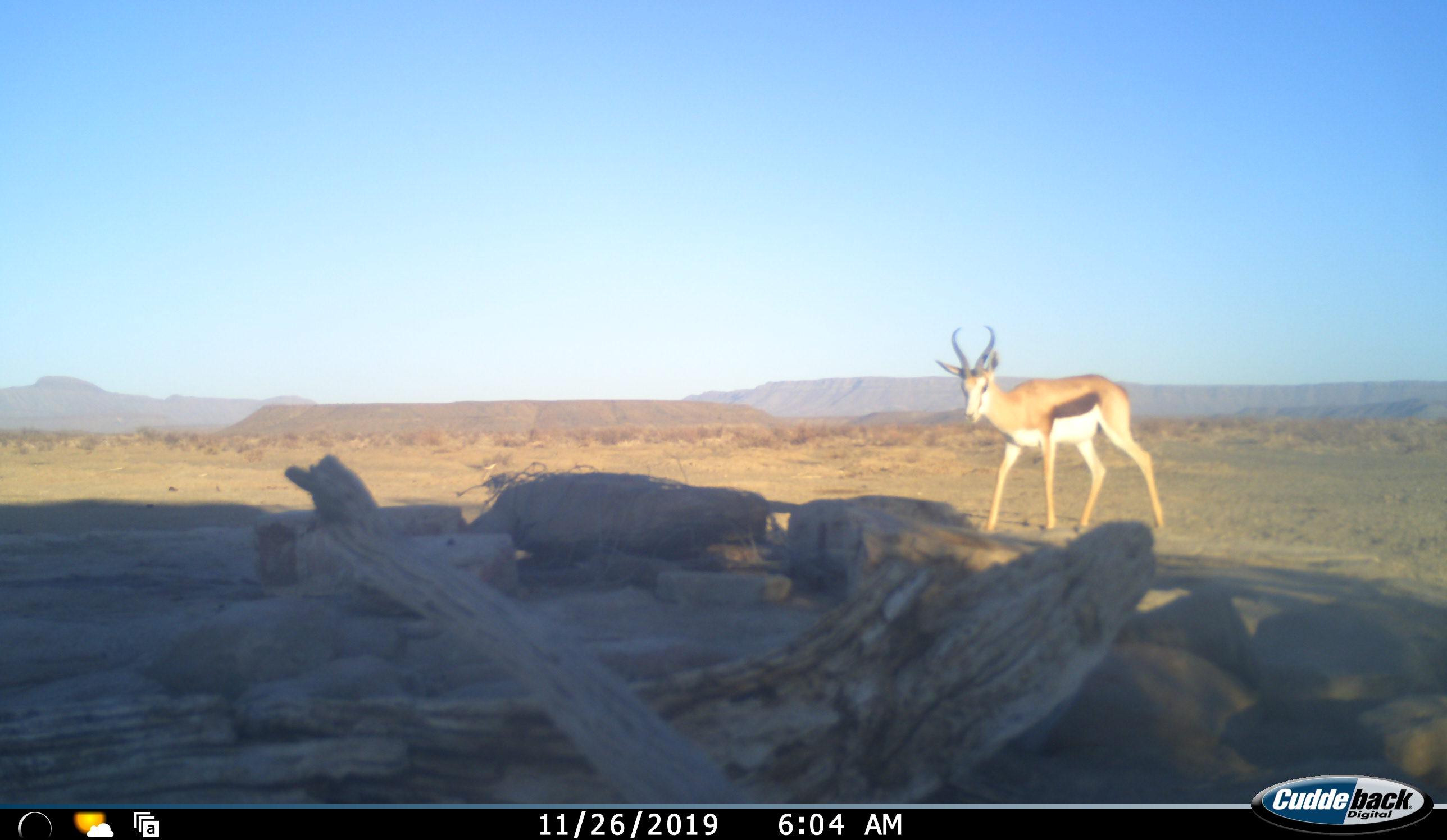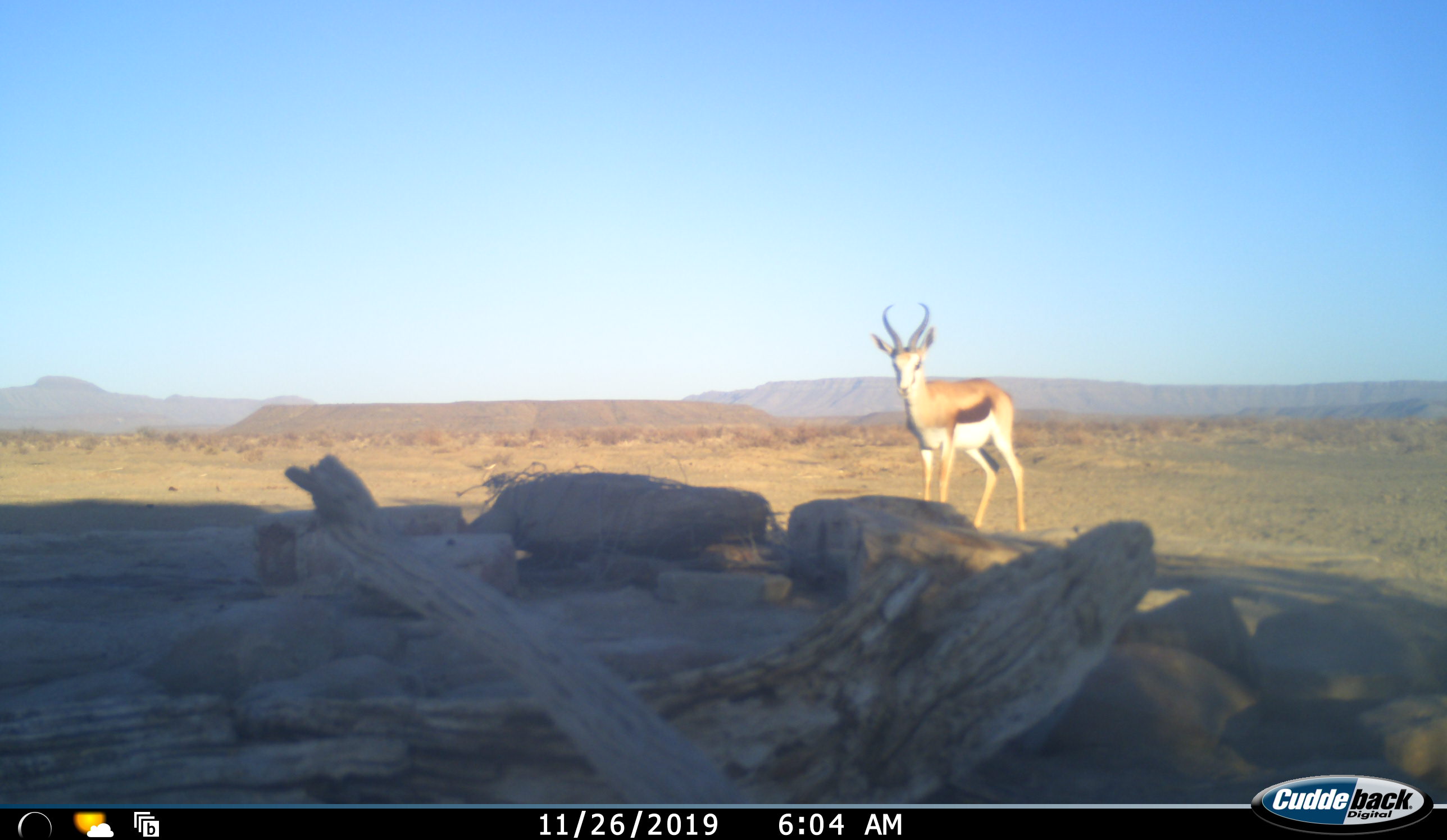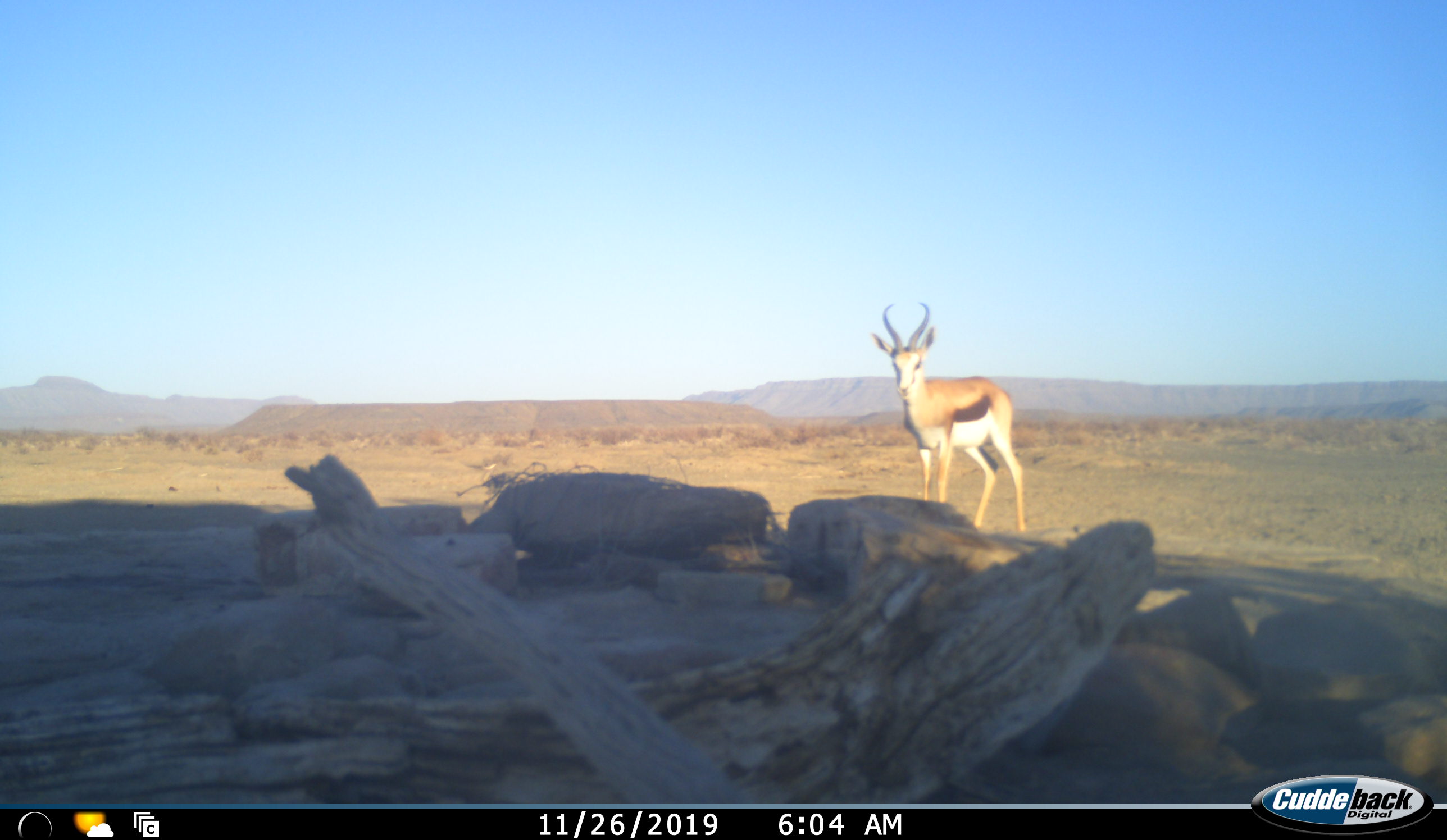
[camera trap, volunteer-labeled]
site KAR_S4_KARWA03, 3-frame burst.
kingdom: Animalia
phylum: Chordata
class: Mammalia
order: Artiodactyla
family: Bovidae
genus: Antidorcas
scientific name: Antidorcas marsupialis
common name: springbok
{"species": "springbok (Antidorcas marsupialis)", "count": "1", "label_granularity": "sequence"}